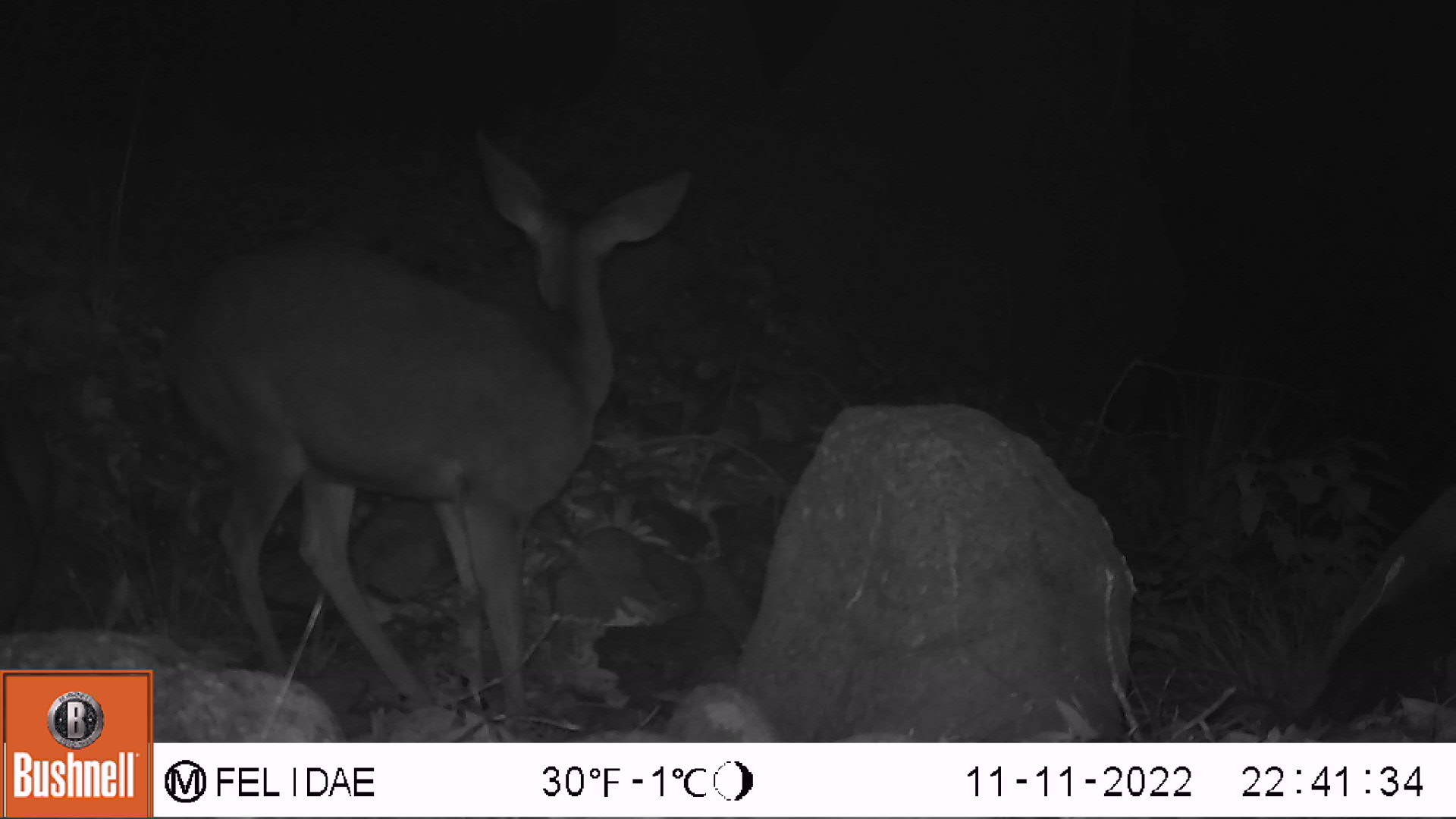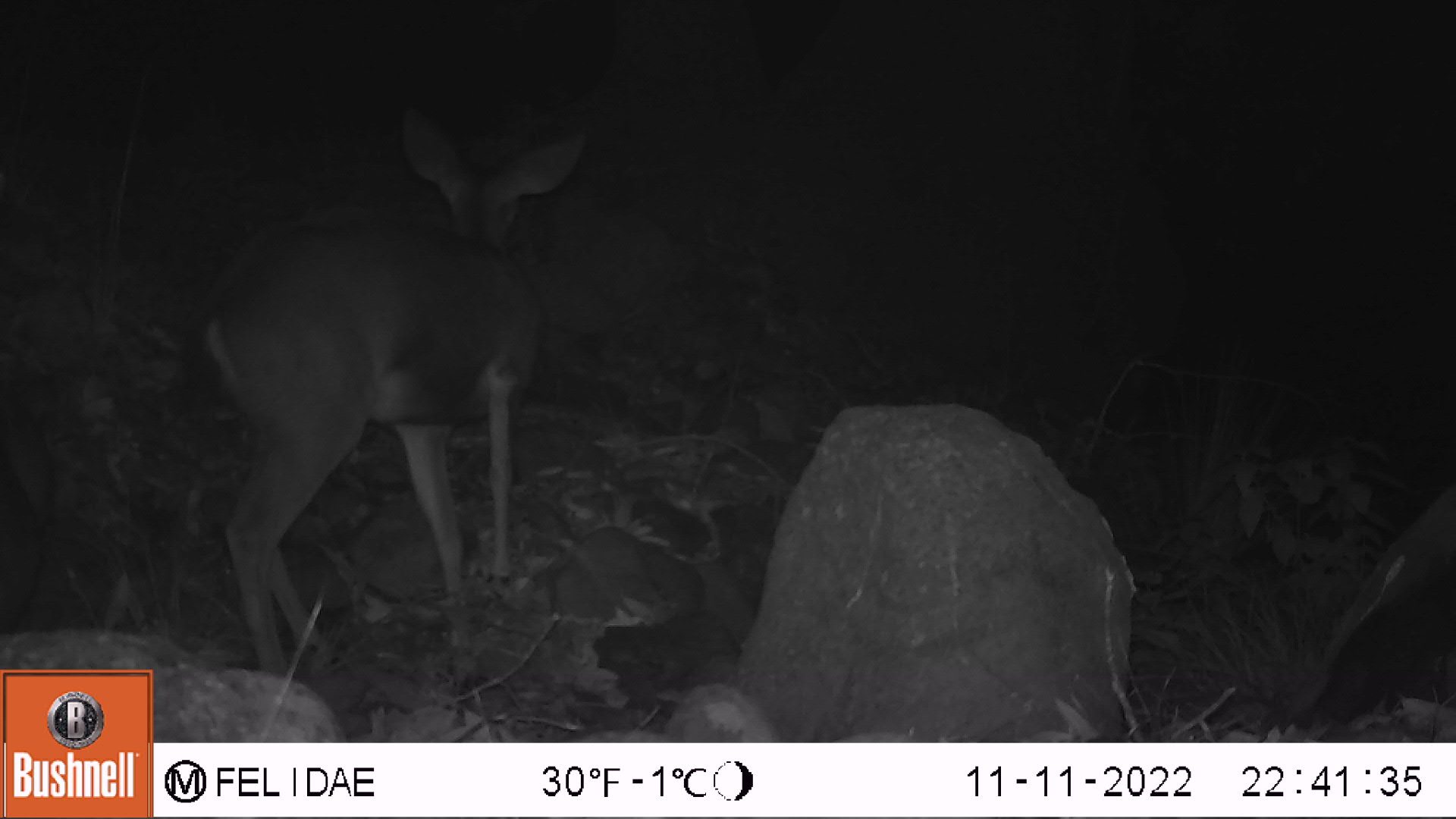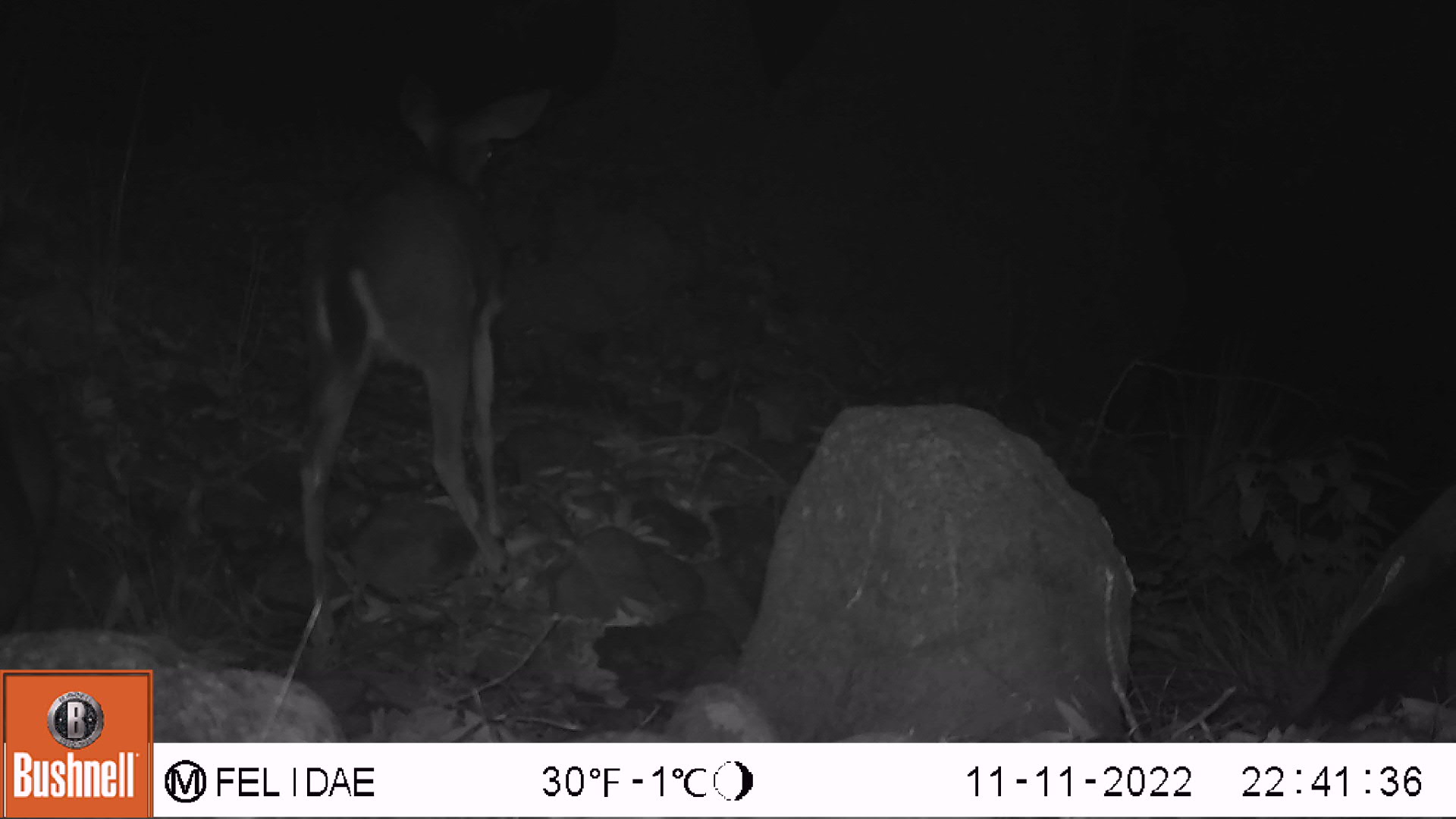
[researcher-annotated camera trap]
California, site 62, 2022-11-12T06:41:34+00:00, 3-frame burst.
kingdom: Animalia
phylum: Chordata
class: Mammalia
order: Artiodactyla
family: Cervidae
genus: Odocoileus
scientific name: Odocoileus hemionus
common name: mule deer